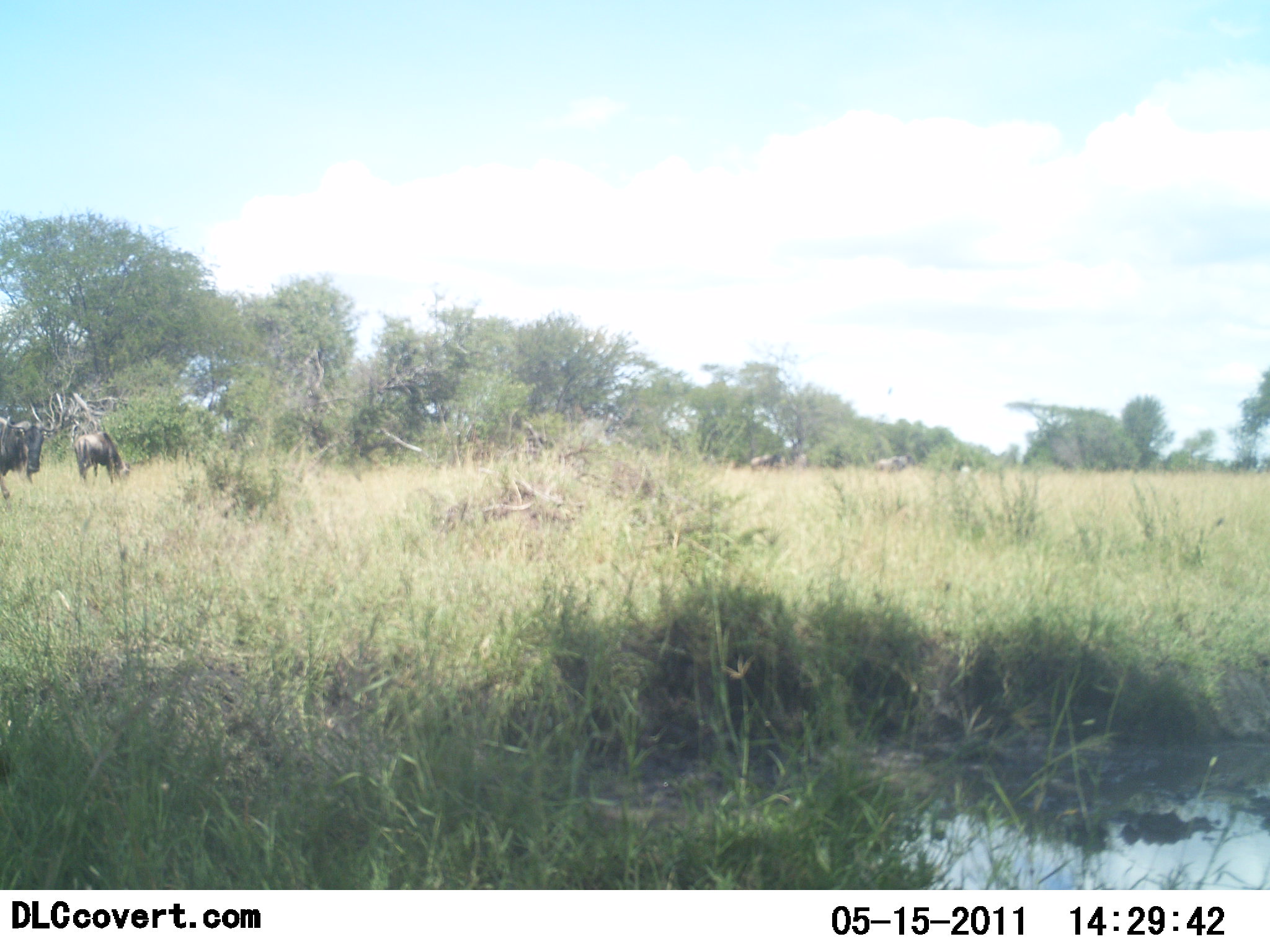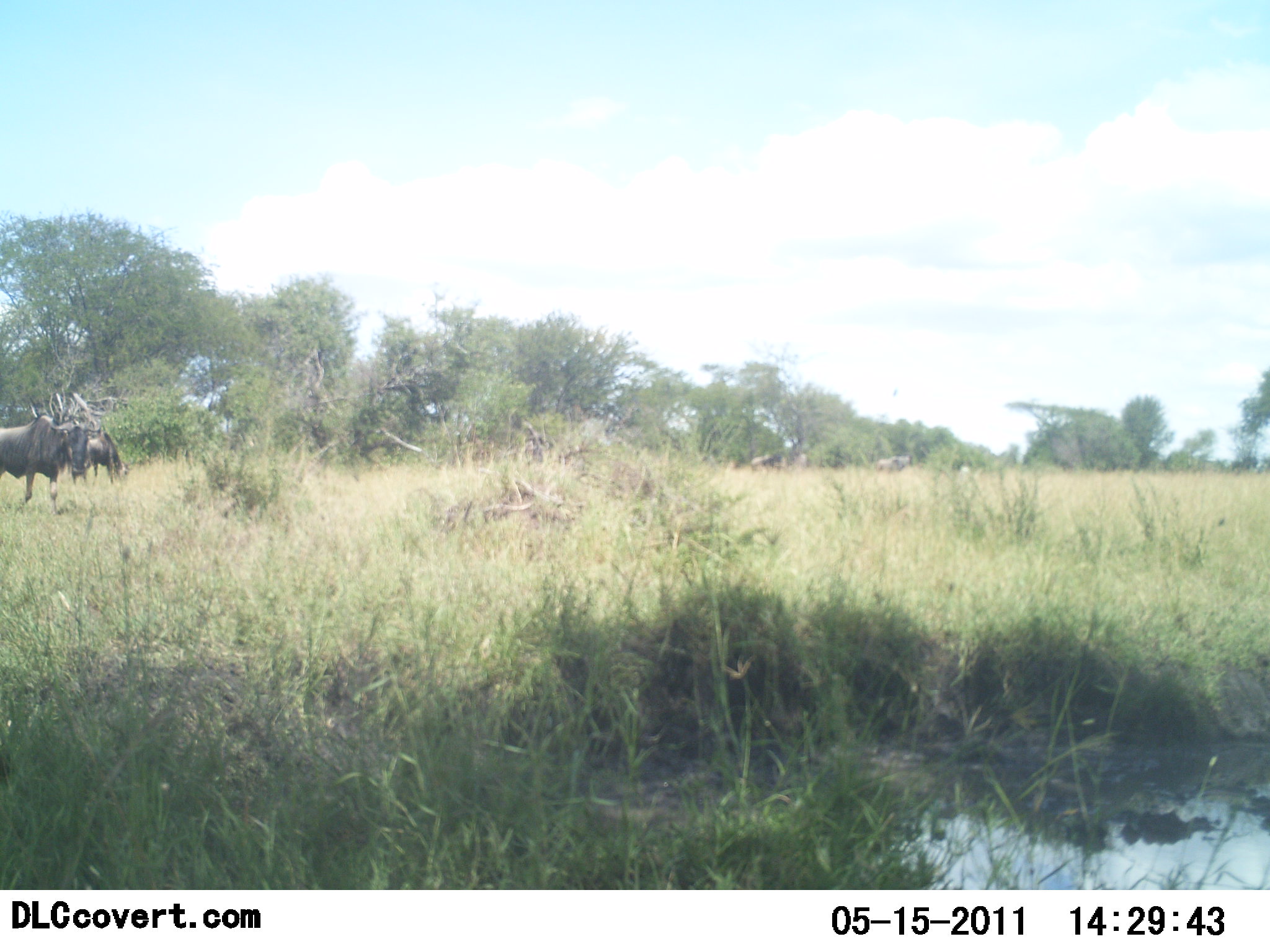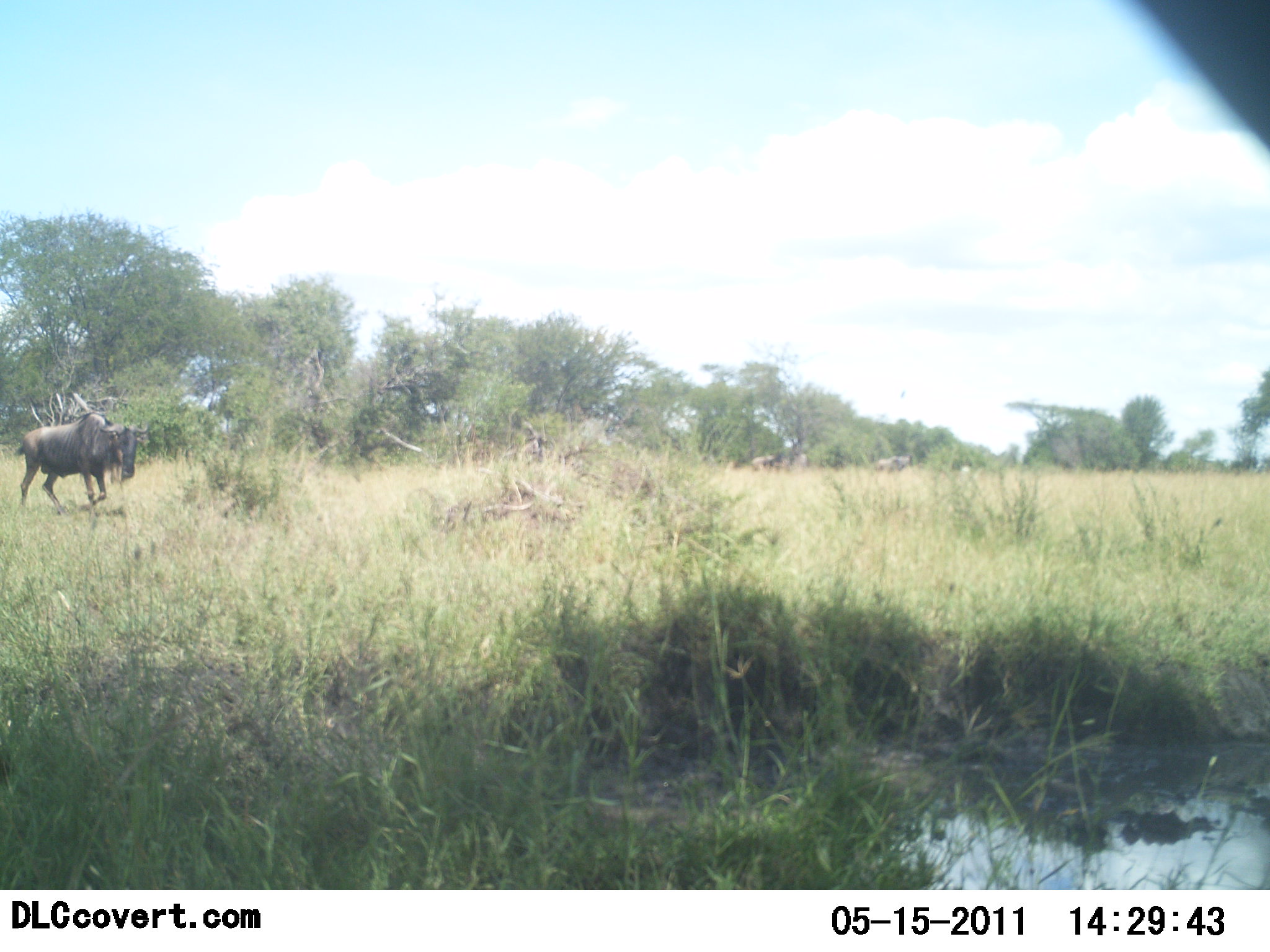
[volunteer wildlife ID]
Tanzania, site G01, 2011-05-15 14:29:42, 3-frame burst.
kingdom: Animalia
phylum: Chordata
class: Mammalia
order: Artiodactyla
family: Bovidae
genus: Connochaetes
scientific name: Connochaetes taurinus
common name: blue wildebeest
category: wildebeest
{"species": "wildebeest (blue wildebeest) (Connochaetes taurinus)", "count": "2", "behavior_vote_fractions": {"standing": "17%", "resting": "0%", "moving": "83%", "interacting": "0%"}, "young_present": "0%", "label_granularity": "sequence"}